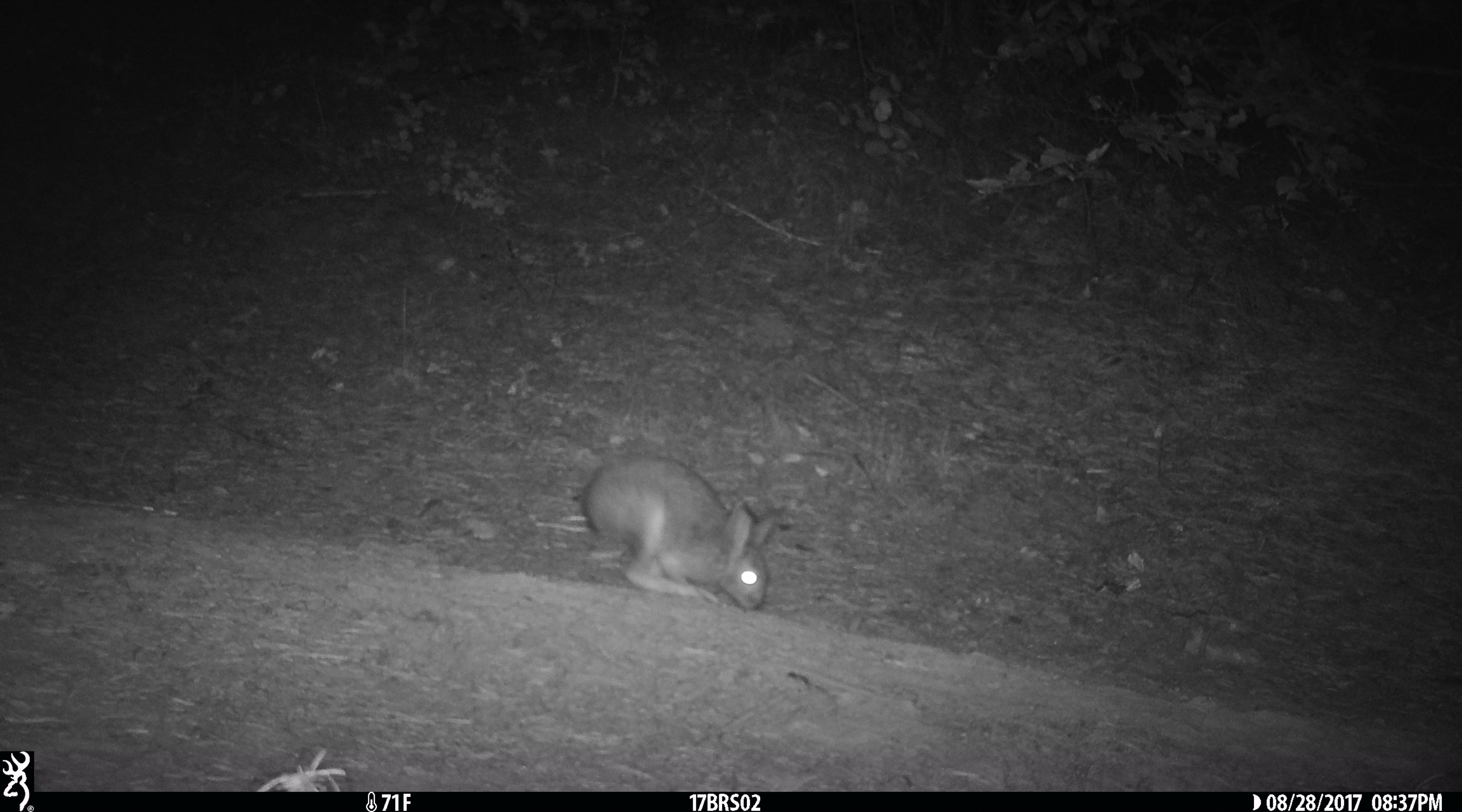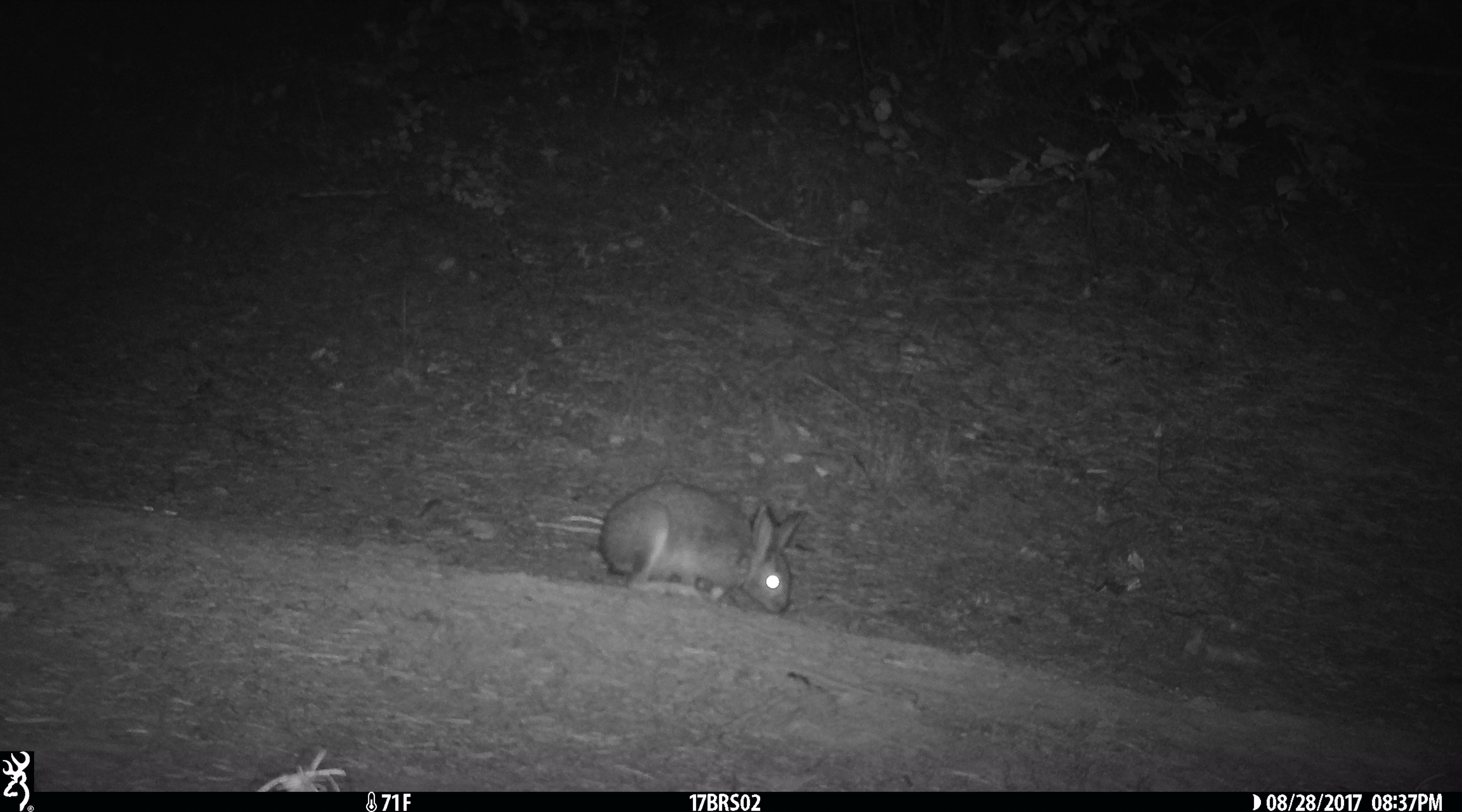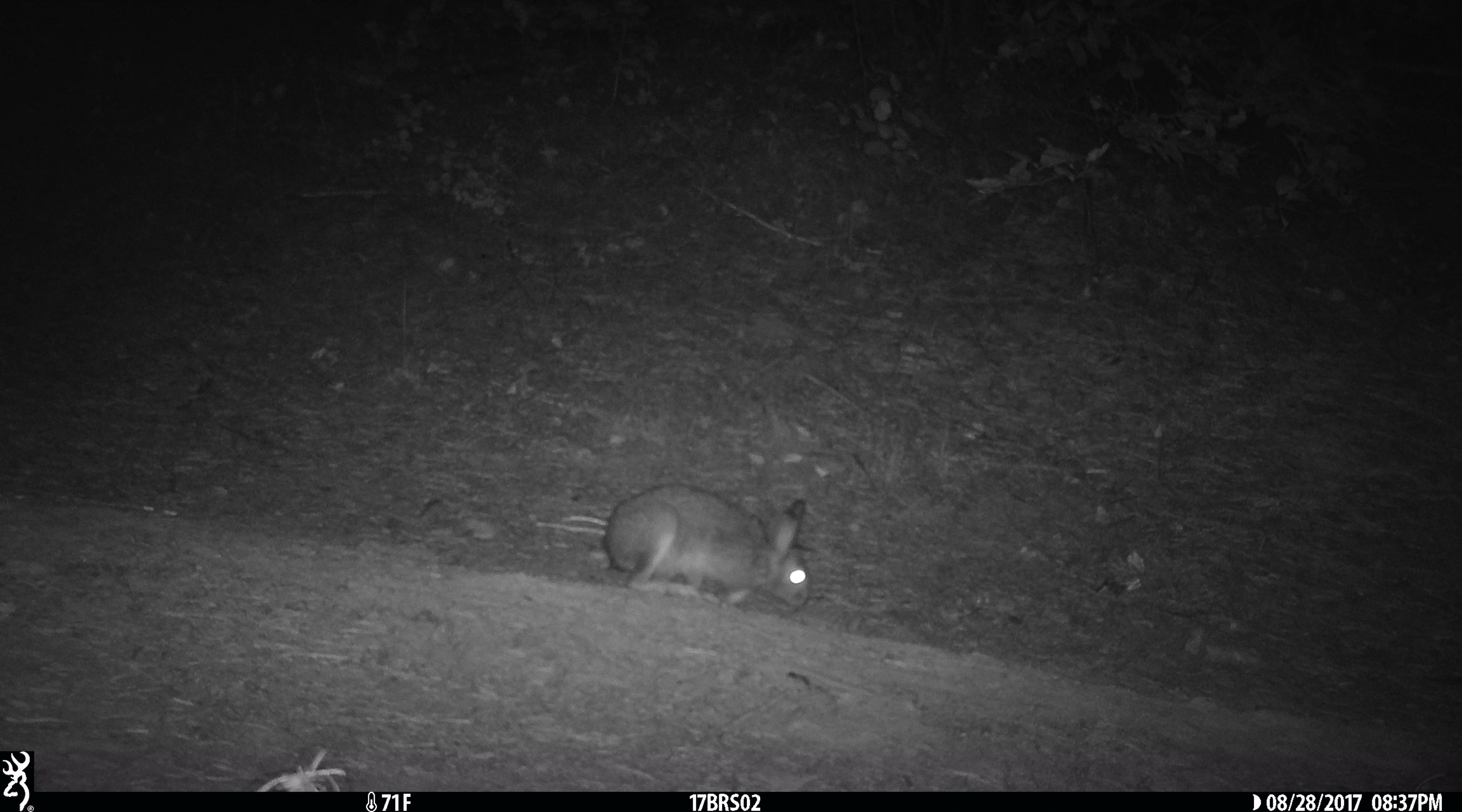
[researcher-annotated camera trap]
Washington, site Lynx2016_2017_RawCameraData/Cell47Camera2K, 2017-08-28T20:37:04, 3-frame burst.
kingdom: Animalia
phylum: Chordata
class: Mammalia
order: Lagomorpha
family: Leporidae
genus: Lepus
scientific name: Lepus americanus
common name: snowshoe hare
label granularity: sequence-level